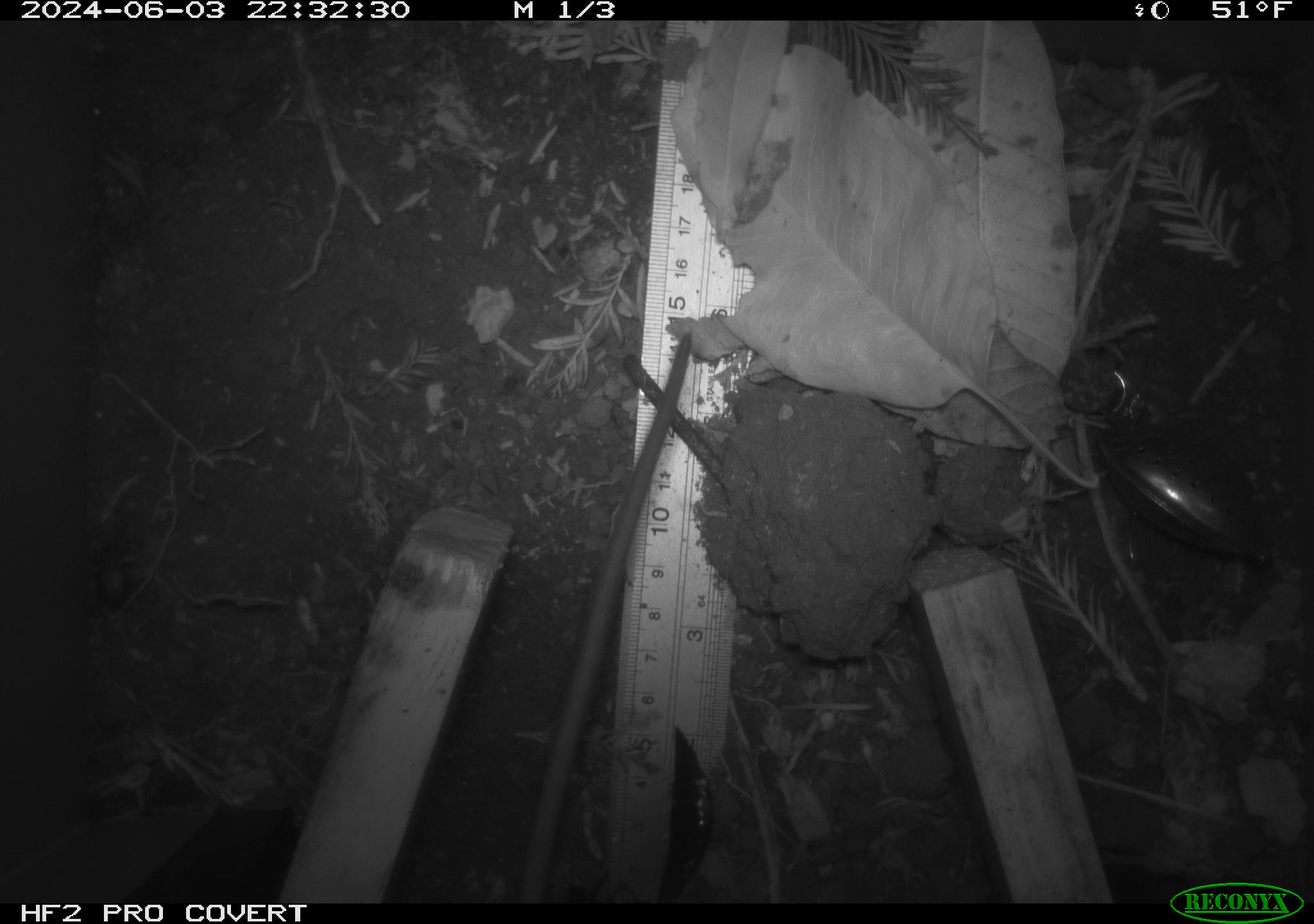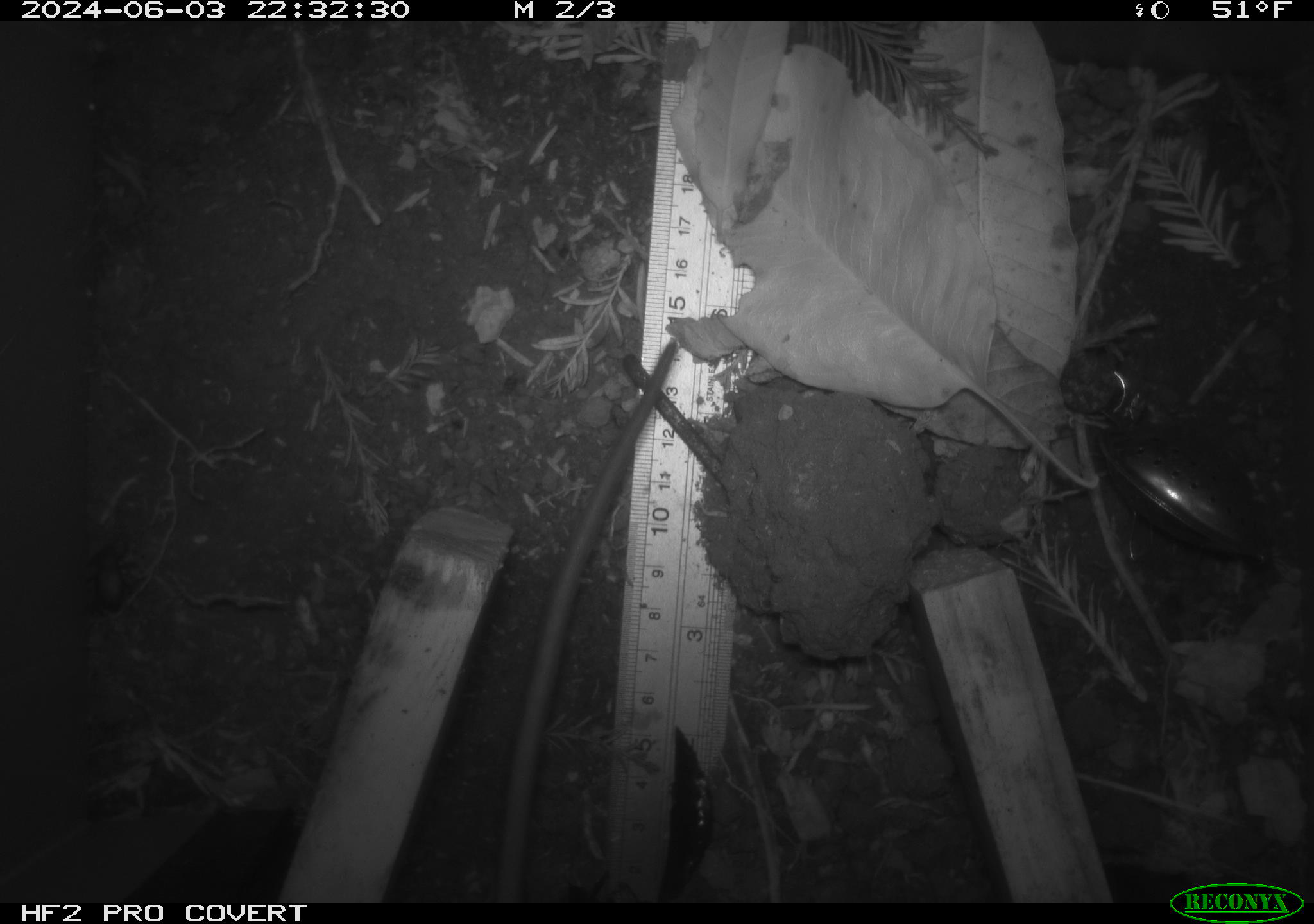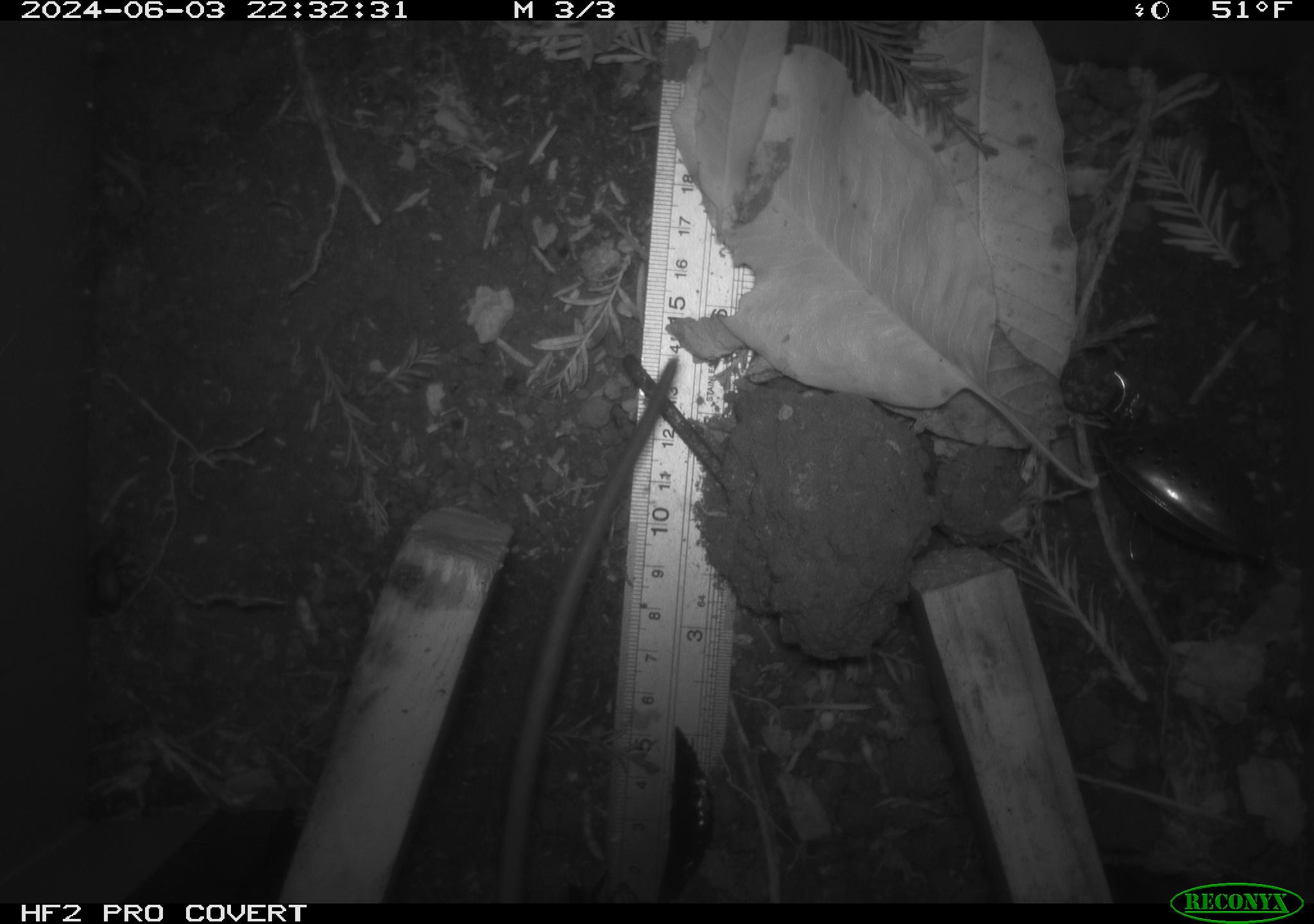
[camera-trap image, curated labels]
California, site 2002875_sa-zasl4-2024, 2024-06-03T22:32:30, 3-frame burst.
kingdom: Animalia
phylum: Chordata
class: Mammalia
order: Rodentia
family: Cricetidae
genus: Neotoma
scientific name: Neotoma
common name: pack rat or woodrat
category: neotoma species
Neotoma species (pack rat or woodrat) (Neotoma).